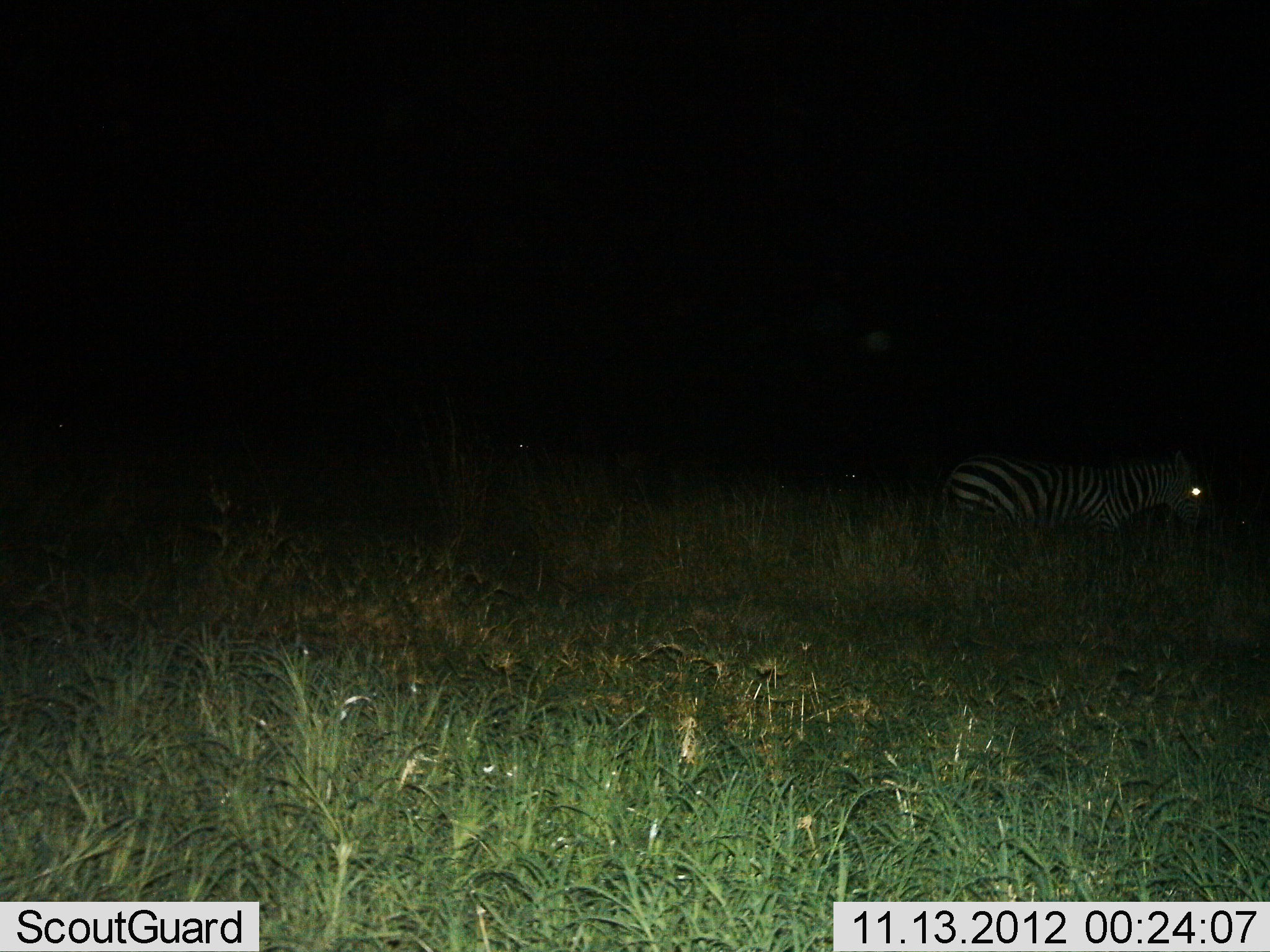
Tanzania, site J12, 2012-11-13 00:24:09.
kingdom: Animalia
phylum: Chordata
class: Mammalia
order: Perissodactyla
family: Equidae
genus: Equus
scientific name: Equus quagga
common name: plains zebra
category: zebra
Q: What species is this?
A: Zebra (plains zebra) (Equus quagga).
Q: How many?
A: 1.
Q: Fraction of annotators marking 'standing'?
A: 80%.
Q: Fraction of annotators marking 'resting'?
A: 0%.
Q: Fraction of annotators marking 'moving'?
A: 20%.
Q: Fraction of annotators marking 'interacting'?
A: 0%.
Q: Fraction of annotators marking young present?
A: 0%.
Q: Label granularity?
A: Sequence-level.